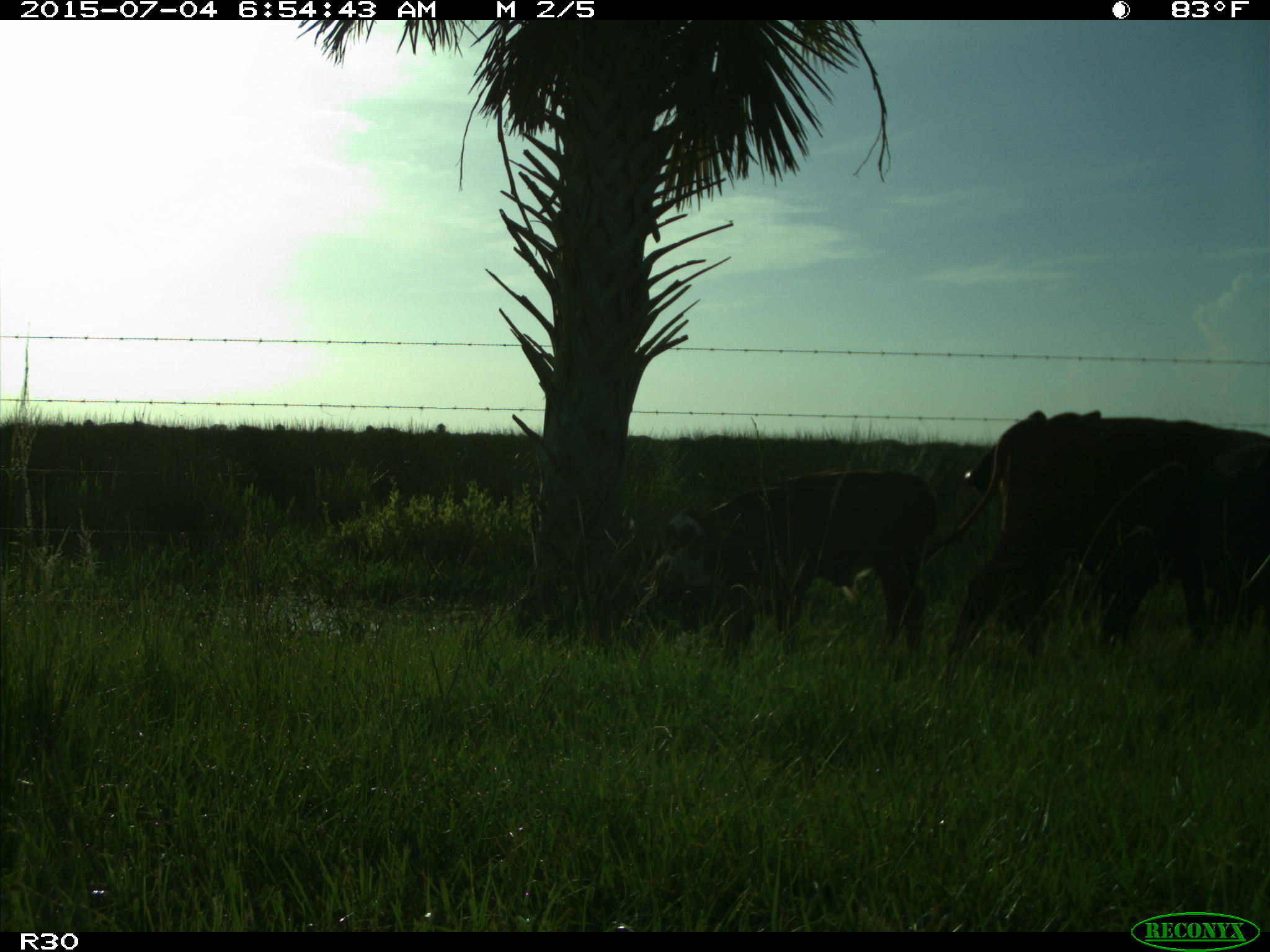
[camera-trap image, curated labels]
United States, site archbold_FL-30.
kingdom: Animalia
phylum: Chordata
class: Mammalia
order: Artiodactyla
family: Bovidae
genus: Bos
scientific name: Bos taurus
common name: domestic cow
Bos taurus (domestic cow).